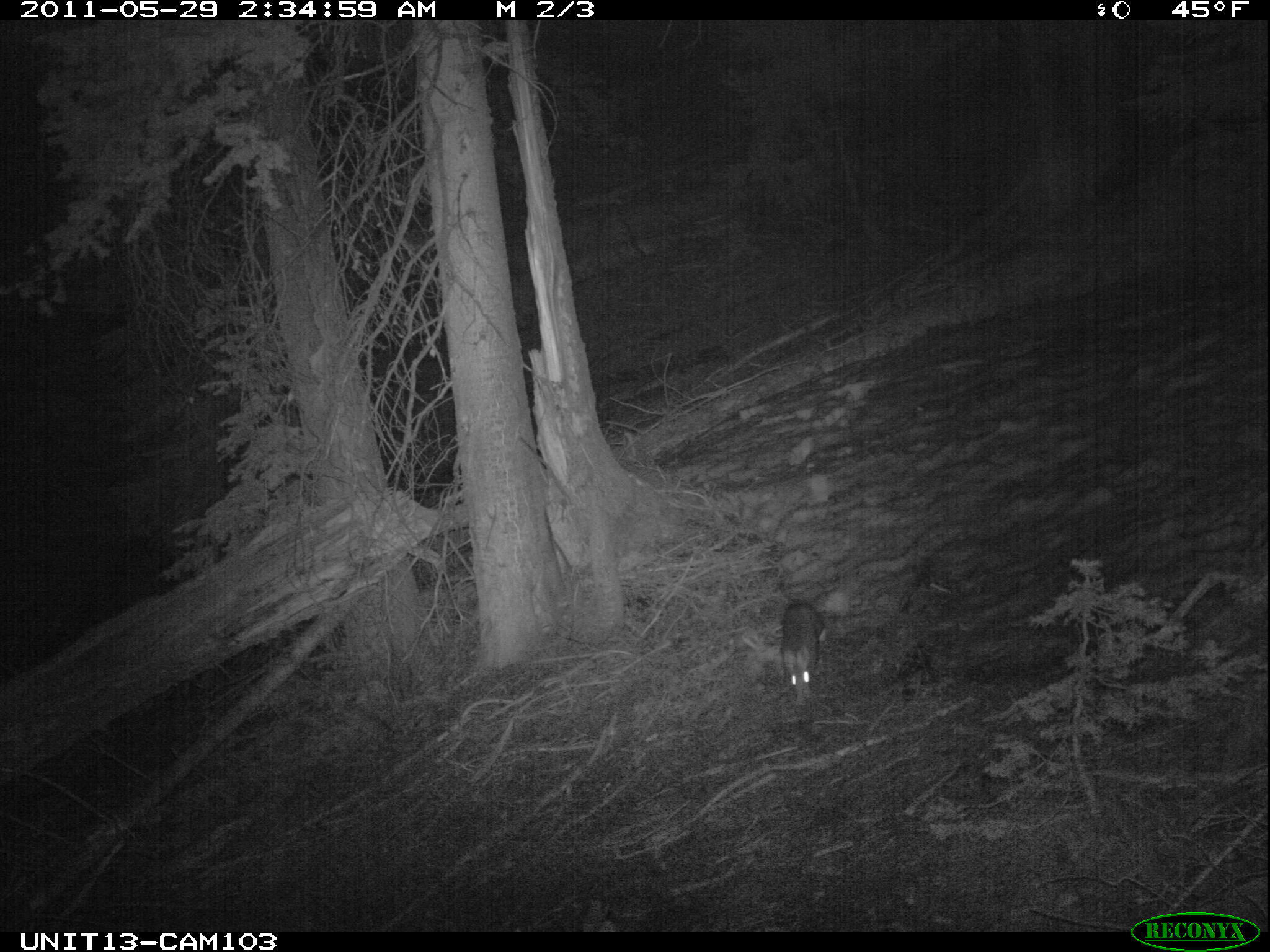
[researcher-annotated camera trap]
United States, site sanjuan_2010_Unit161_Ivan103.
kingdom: Animalia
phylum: Chordata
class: Mammalia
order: Lagomorpha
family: Leporidae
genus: Lepus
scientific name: Lepus americanus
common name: snowshoe hare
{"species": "Lepus americanus (snowshoe hare)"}